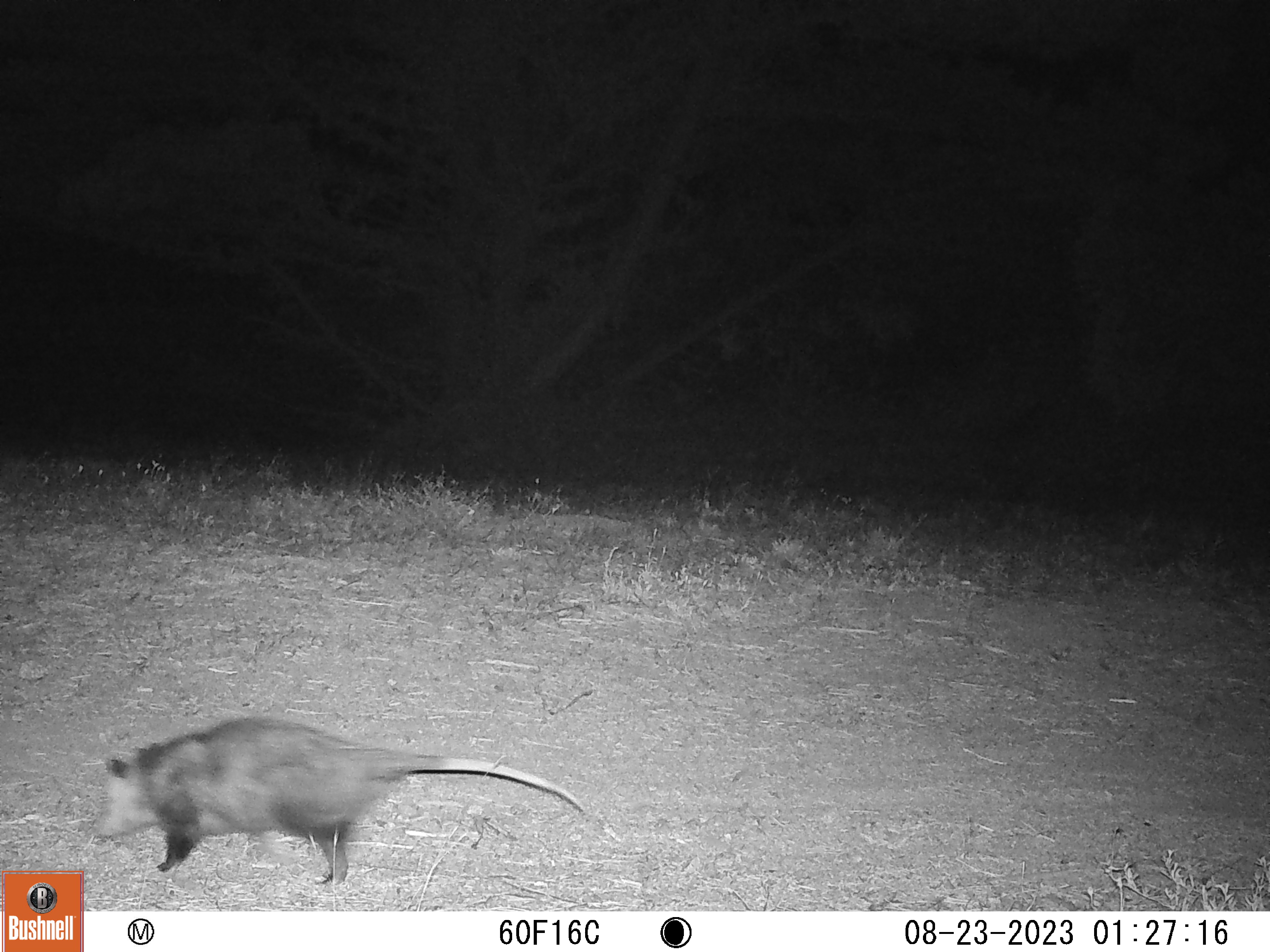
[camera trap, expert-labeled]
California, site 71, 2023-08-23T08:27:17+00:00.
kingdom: Animalia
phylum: Chordata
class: Mammalia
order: Didelphimorphia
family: Didelphidae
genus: Didelphis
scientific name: Didelphis virginiana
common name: virginia opossum